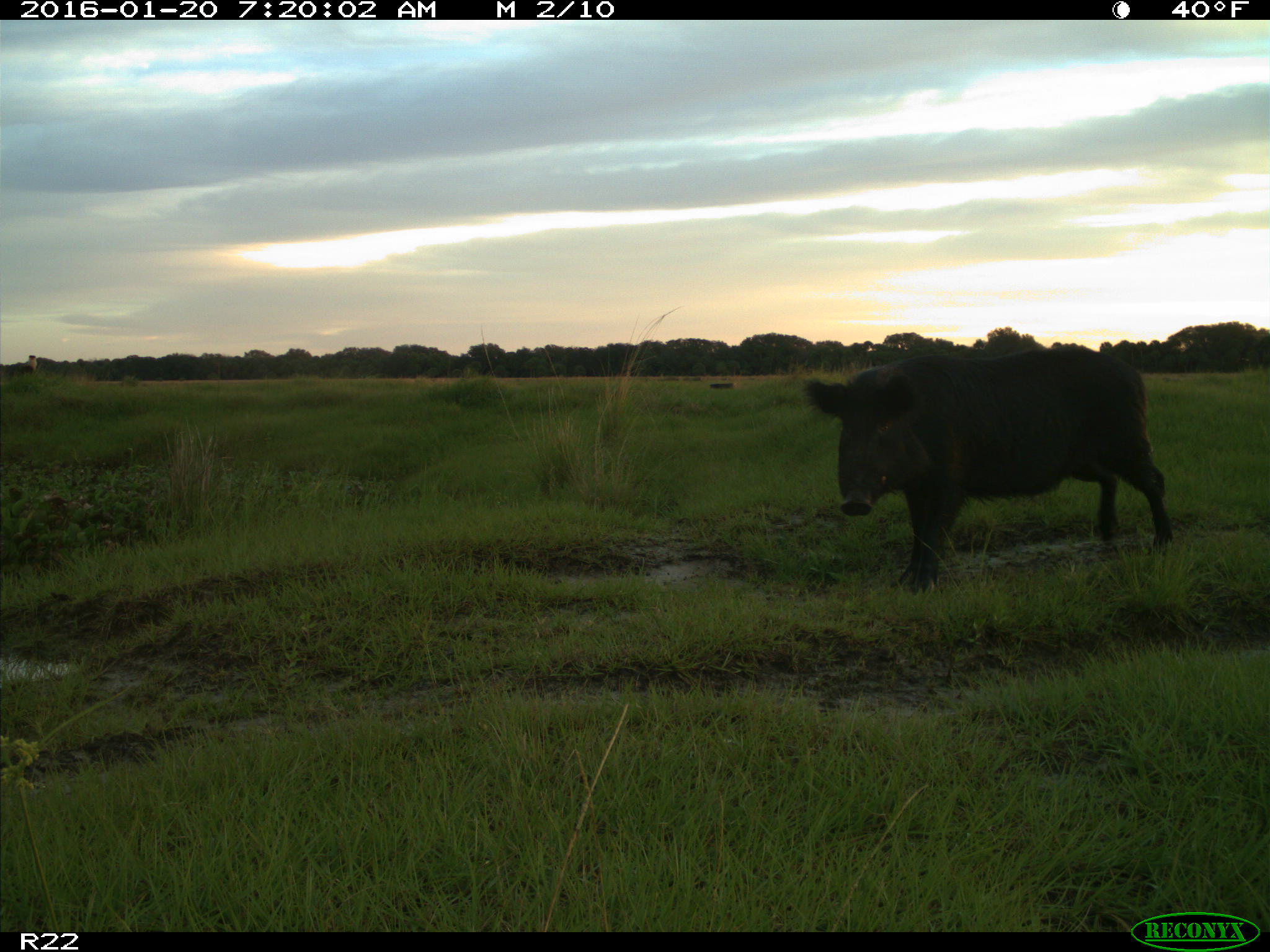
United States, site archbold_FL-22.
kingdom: Animalia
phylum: Chordata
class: Mammalia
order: Artiodactyla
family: Suidae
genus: Sus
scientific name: Sus scrofa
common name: wild boar